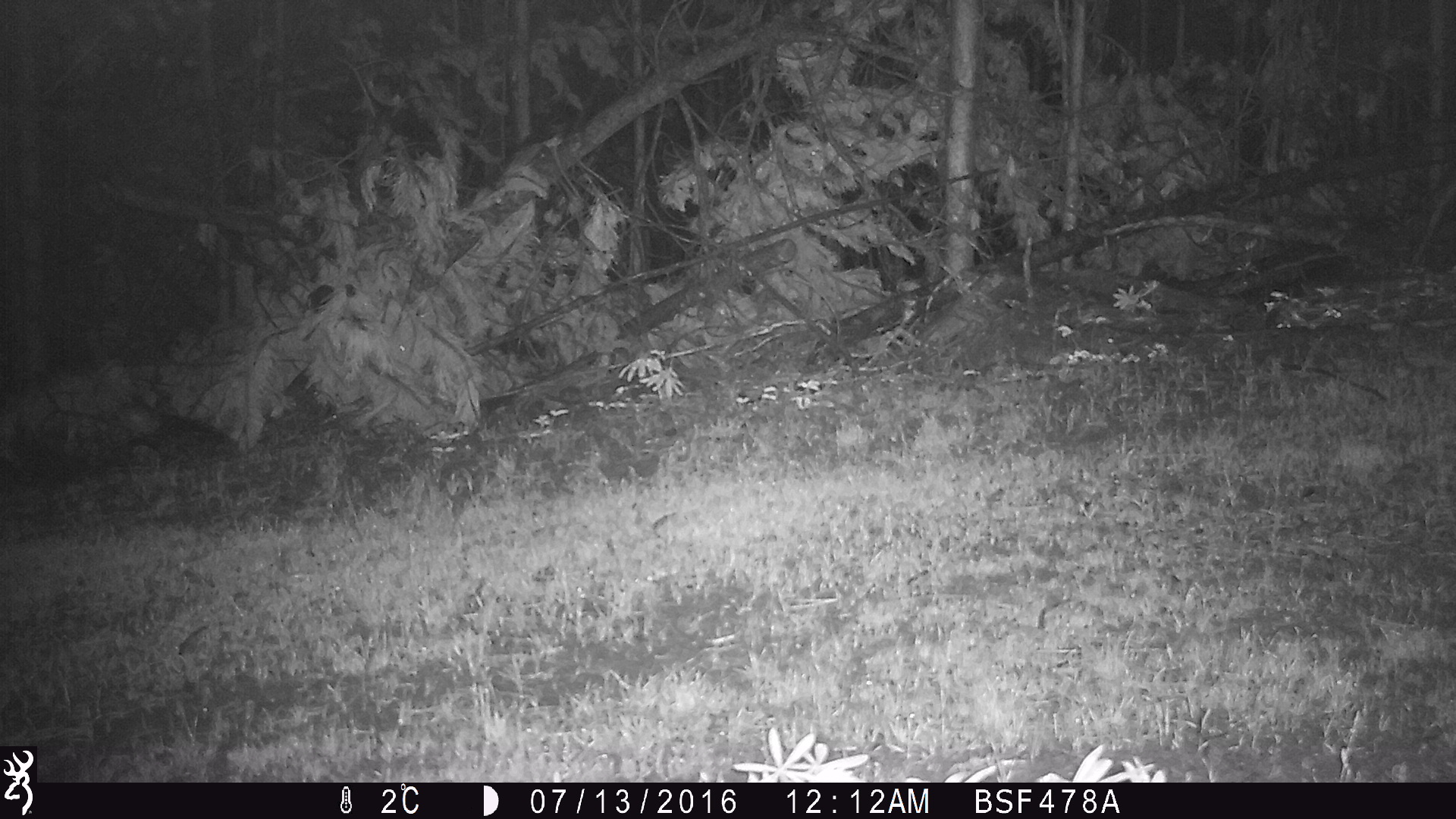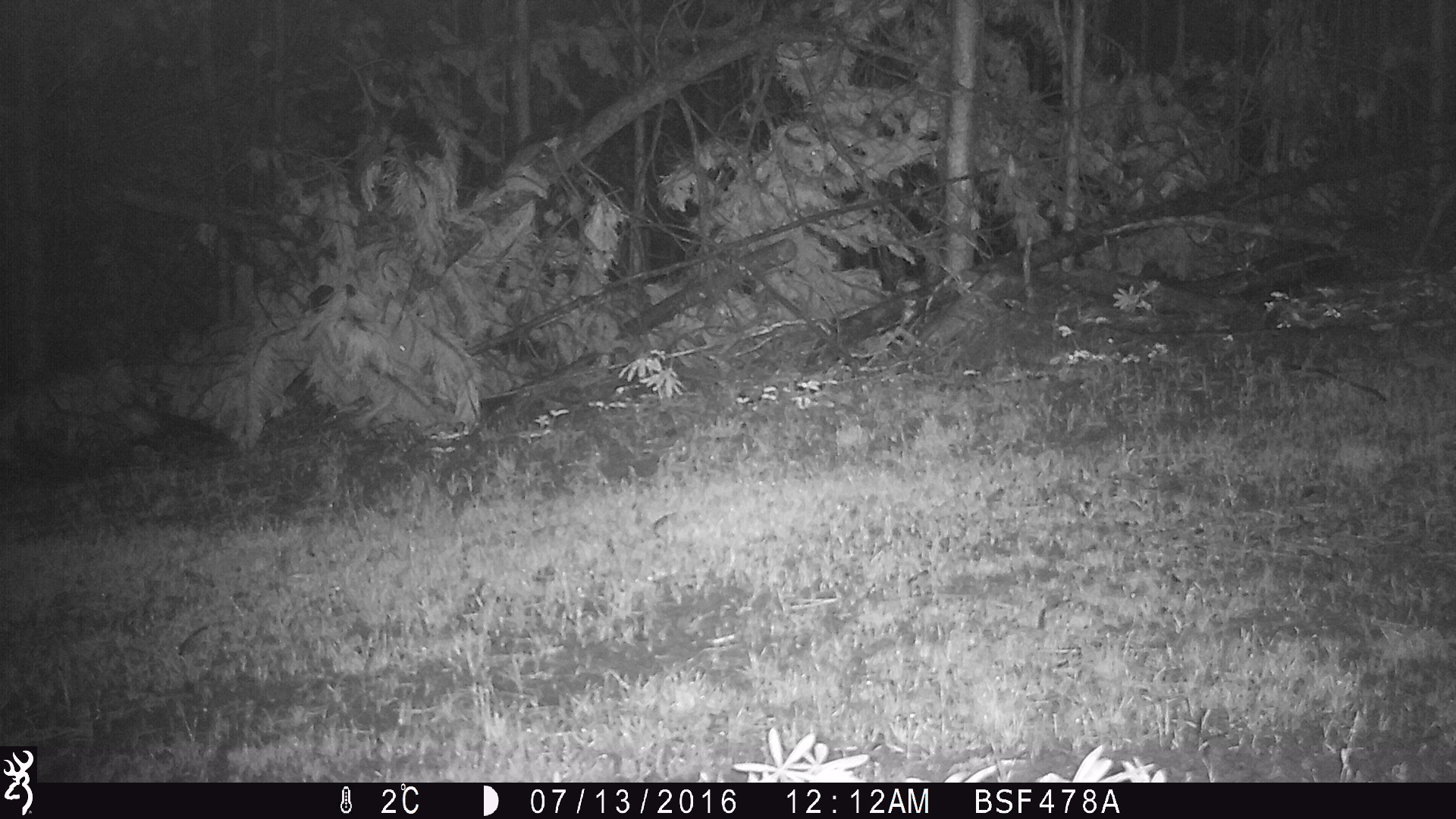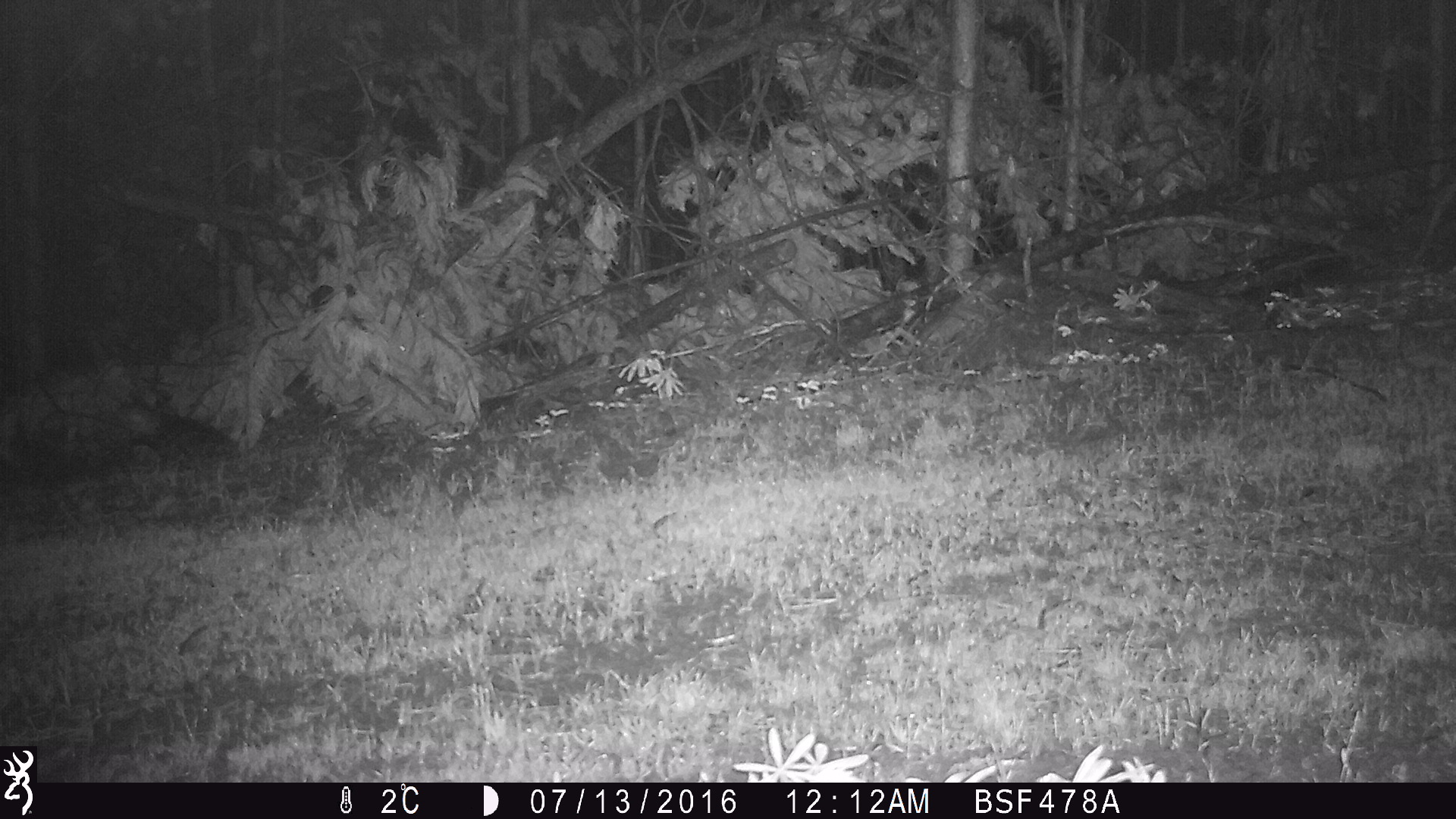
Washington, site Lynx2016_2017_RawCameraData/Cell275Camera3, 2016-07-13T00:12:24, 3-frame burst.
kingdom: Animalia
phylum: Chordata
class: Mammalia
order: Lagomorpha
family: Leporidae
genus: Lepus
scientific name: Lepus americanus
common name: snowshoe hare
Lepus americanus (snowshoe hare). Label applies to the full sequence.